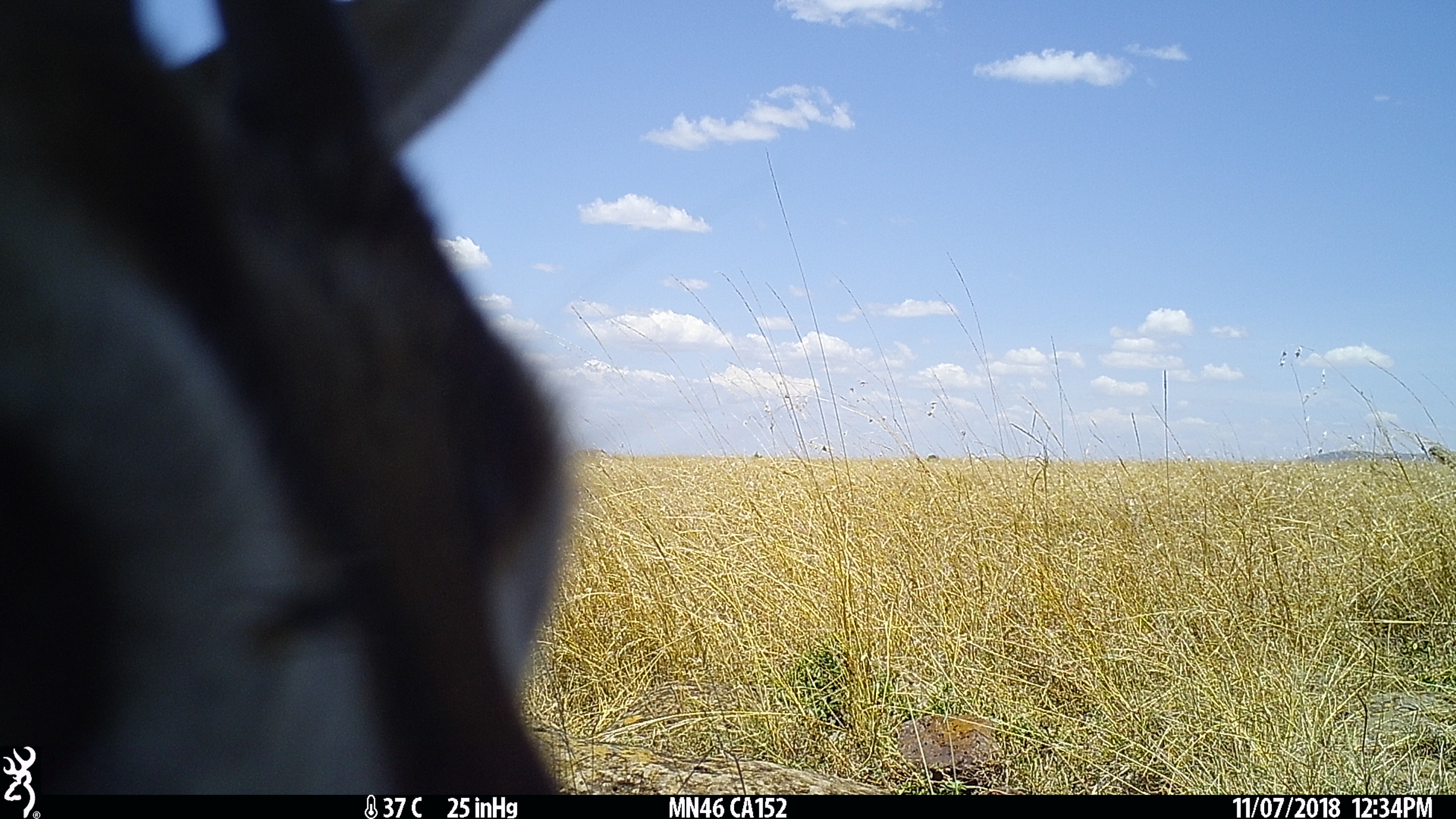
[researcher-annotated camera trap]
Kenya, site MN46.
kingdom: Animalia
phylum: Chordata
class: Mammalia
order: Artiodactyla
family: Bovidae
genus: Eudorcas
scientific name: Eudorcas thomsonii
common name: thomon's gazelle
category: gazelle thomsons